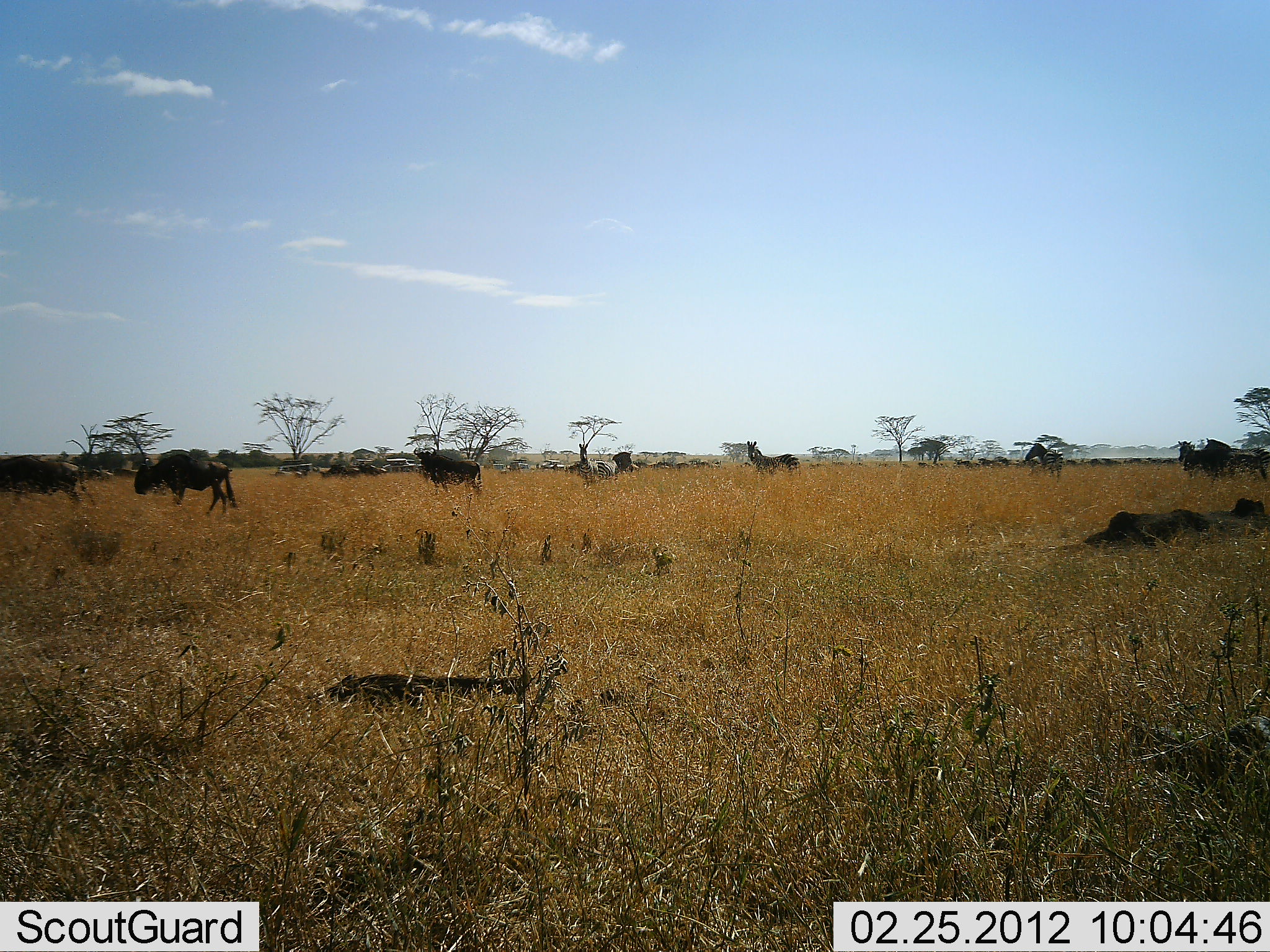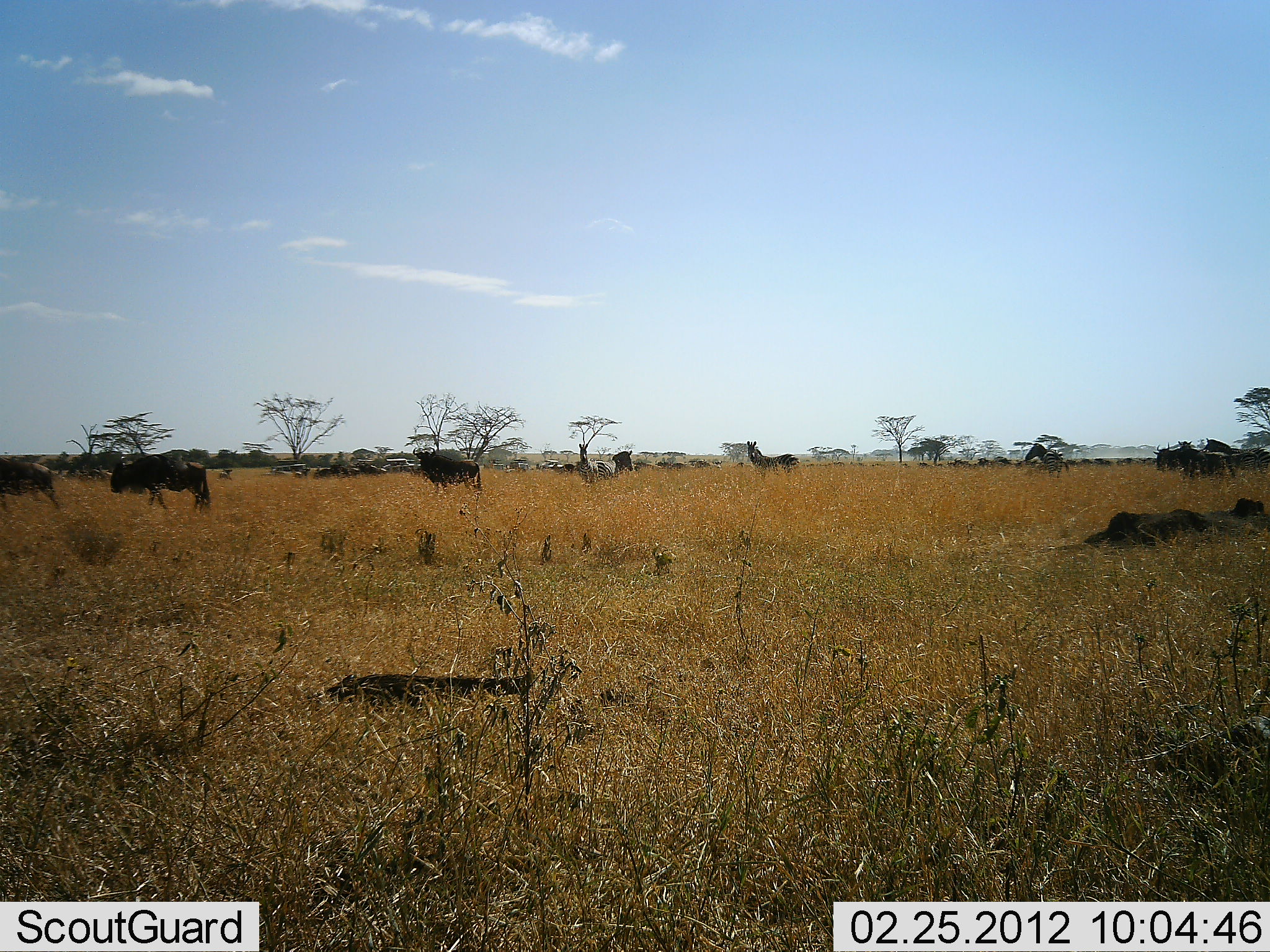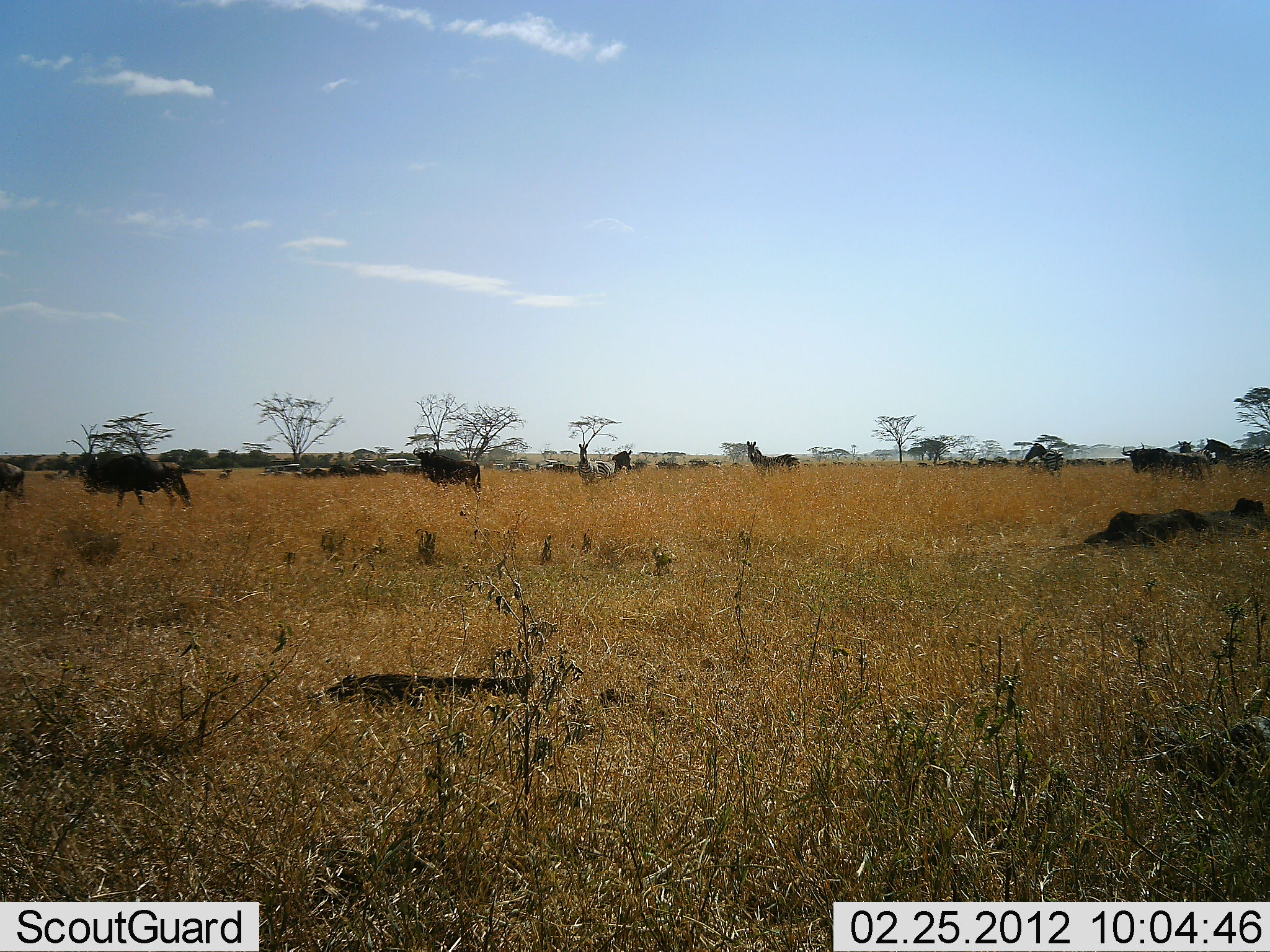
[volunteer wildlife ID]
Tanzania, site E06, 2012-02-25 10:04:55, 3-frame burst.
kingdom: Animalia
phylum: Chordata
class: Mammalia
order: Artiodactyla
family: Bovidae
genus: Connochaetes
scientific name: Connochaetes taurinus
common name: blue wildebeest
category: wildebeest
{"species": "wildebeest (blue wildebeest) (Connochaetes taurinus)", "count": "11-50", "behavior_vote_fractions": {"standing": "57%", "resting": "0%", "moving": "93%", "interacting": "0%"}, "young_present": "0%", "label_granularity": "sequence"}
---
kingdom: Animalia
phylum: Chordata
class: Mammalia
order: Perissodactyla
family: Equidae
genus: Equus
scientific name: Equus quagga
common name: plains zebra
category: zebra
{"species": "zebra (plains zebra) (Equus quagga)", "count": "6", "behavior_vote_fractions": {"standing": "80%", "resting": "0%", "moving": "30%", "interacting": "0%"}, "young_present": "0%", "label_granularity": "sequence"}